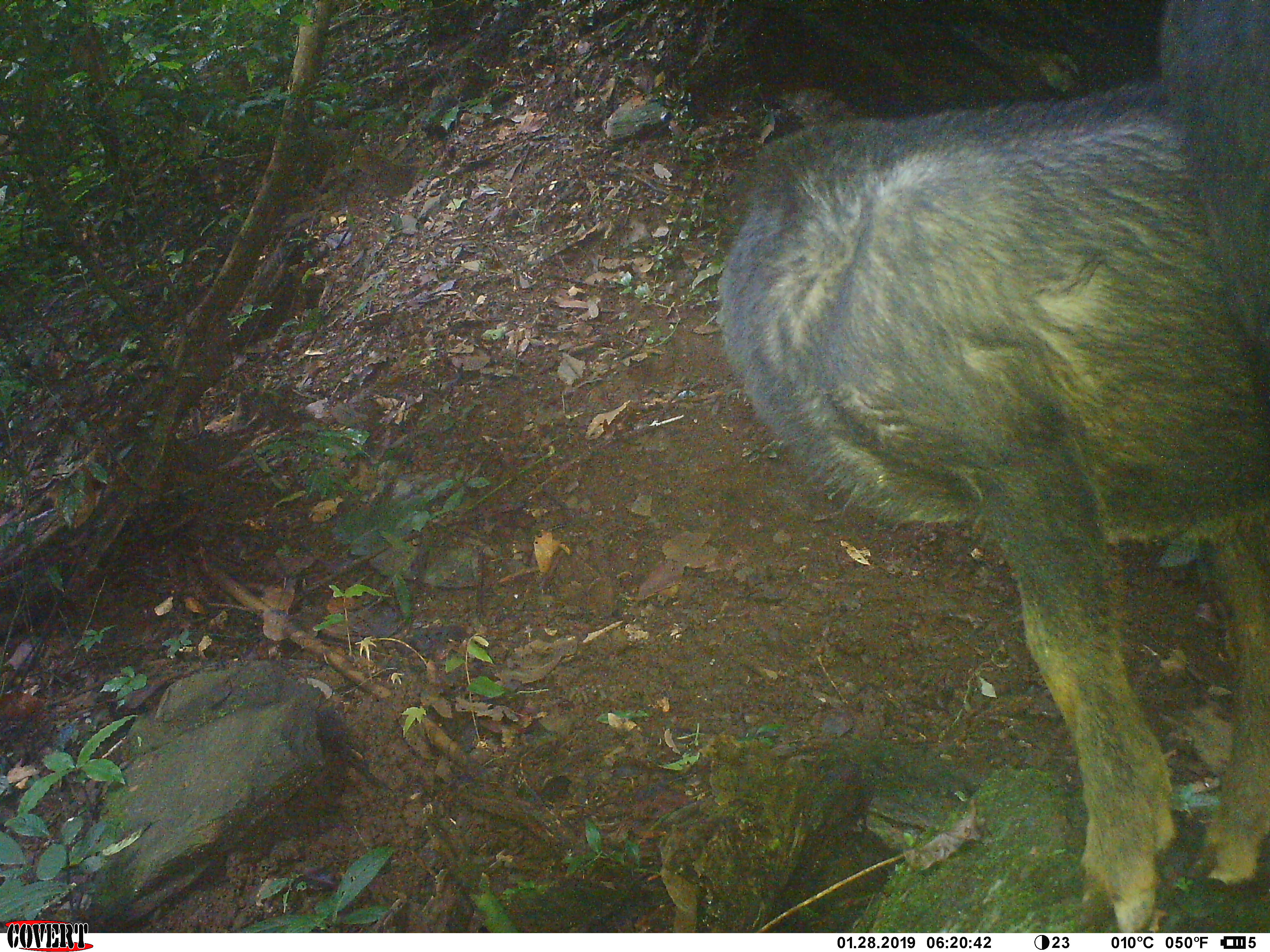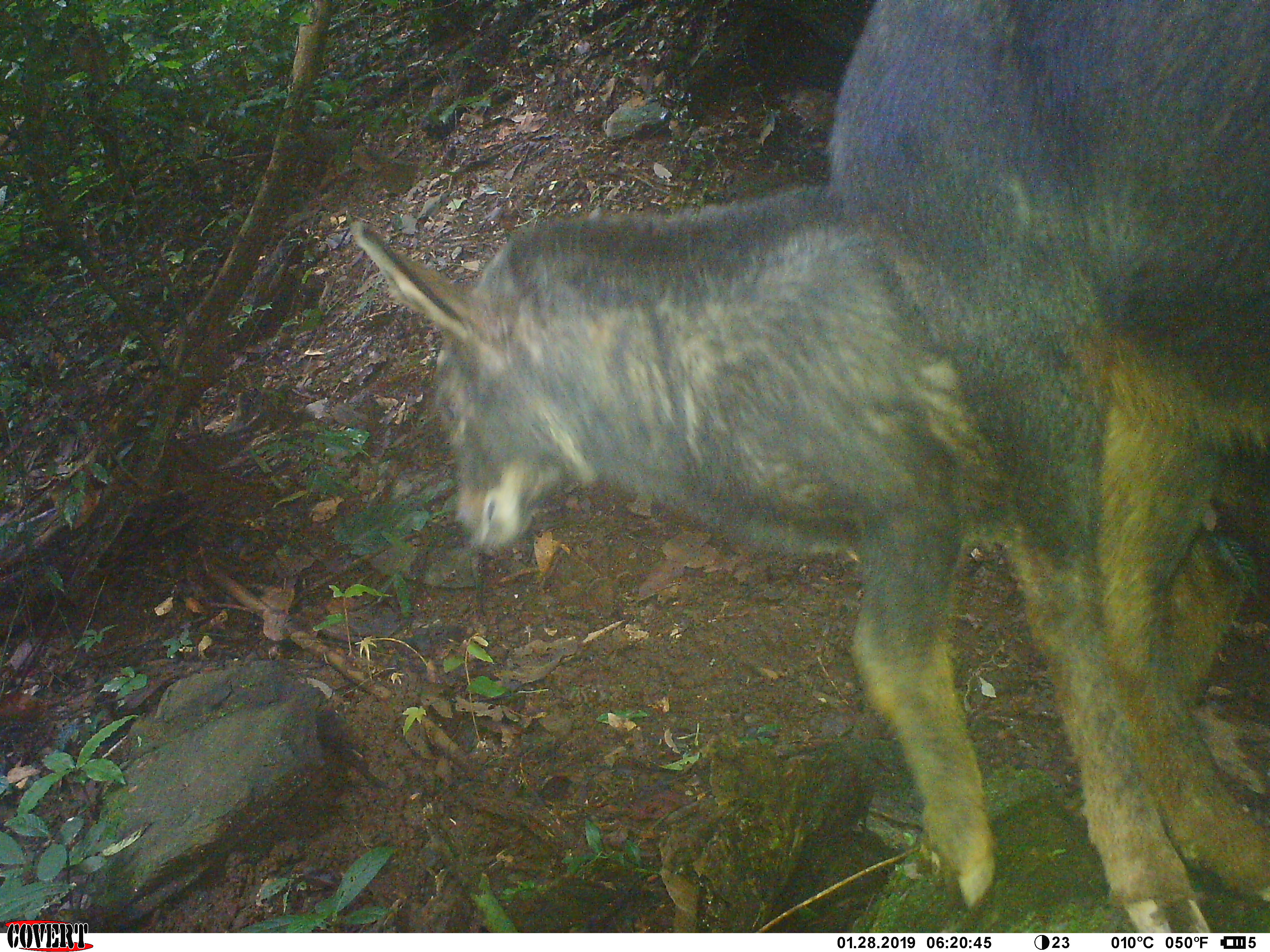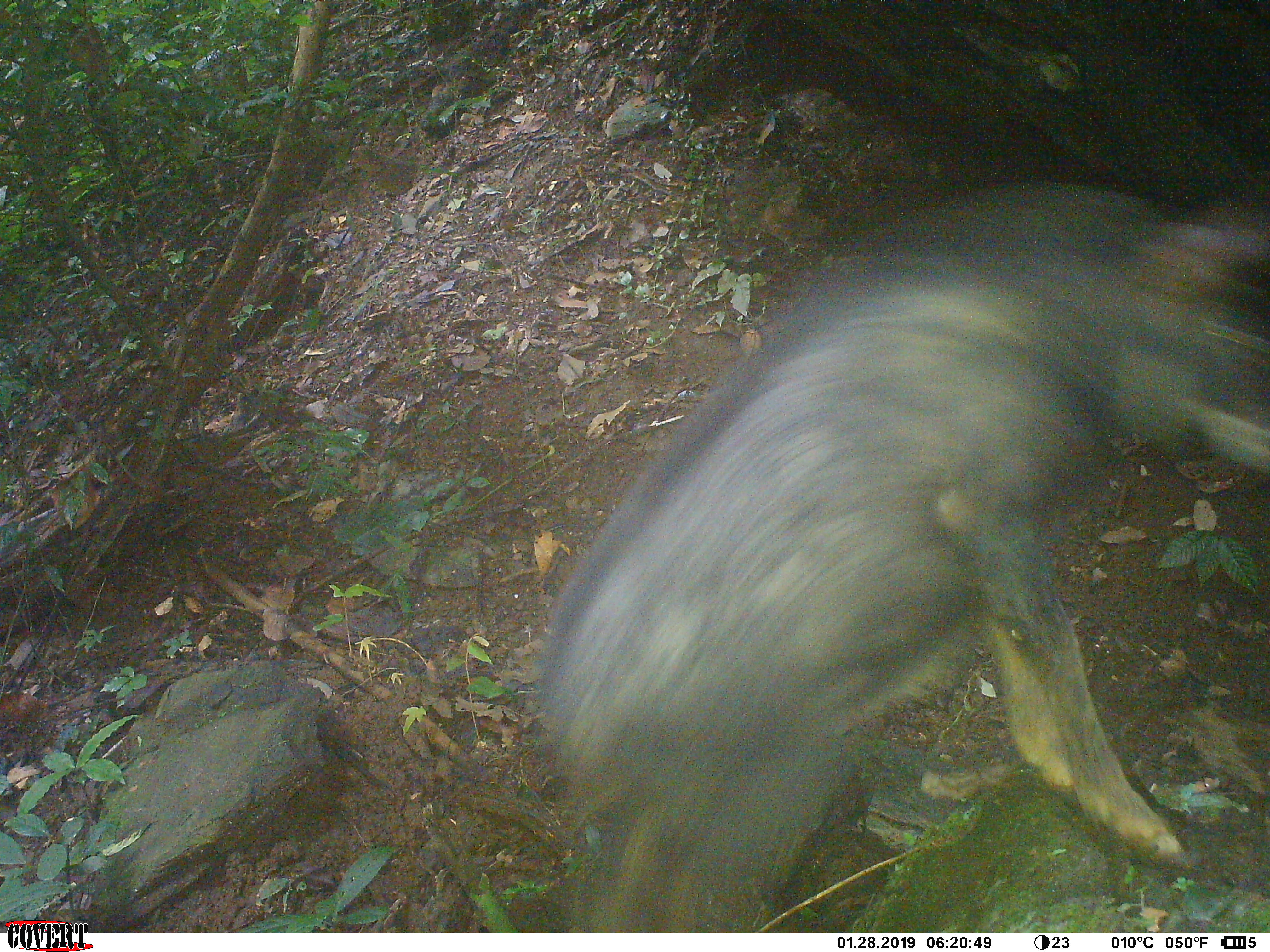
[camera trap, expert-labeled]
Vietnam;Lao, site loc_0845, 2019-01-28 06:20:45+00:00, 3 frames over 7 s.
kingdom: Animalia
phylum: Chordata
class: Mammalia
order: Artiodactyla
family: Bovidae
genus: Capricornis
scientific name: Capricornis sumatraensis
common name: chinese serow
Chinese serow (Capricornis sumatraensis). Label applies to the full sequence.